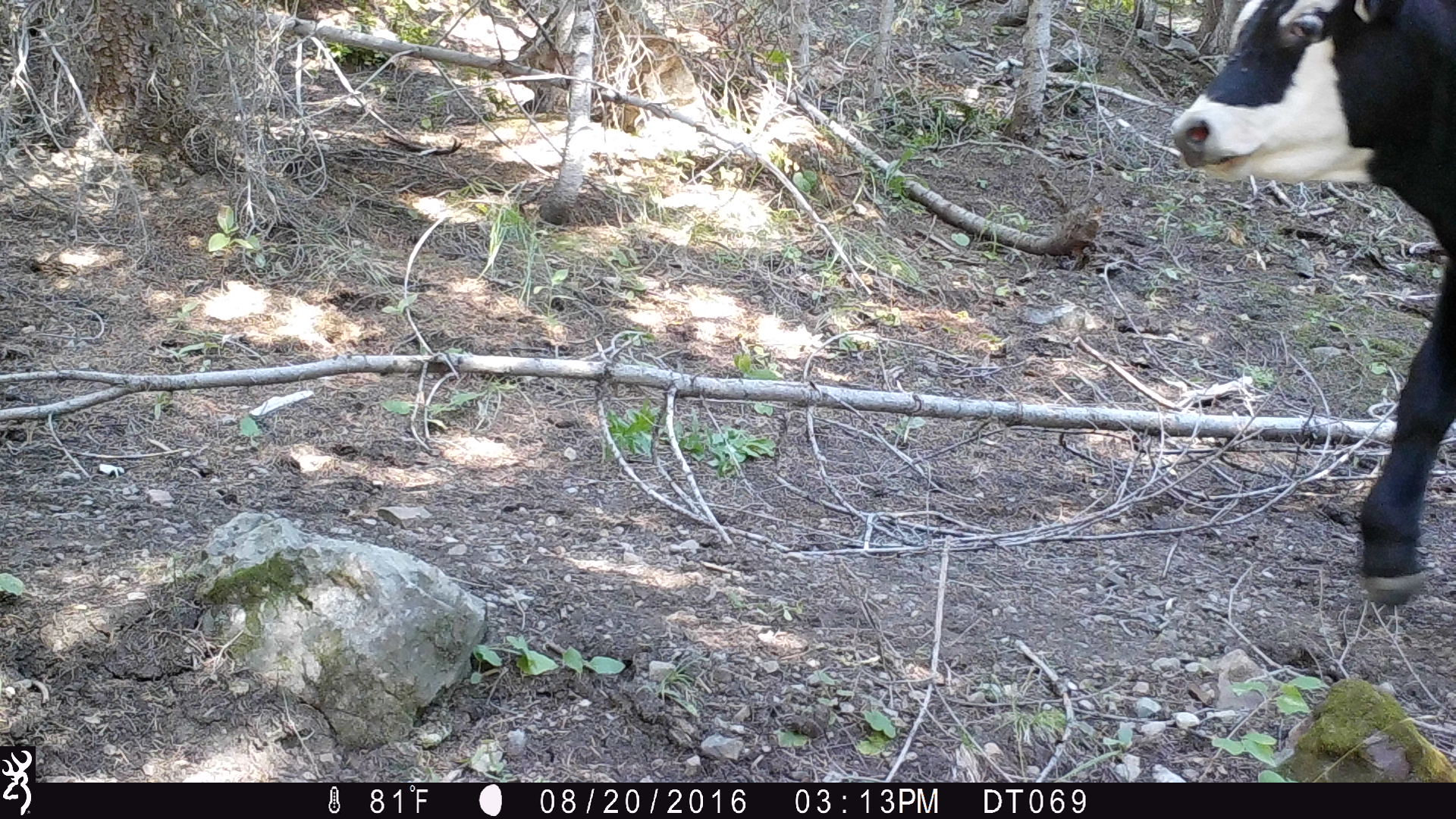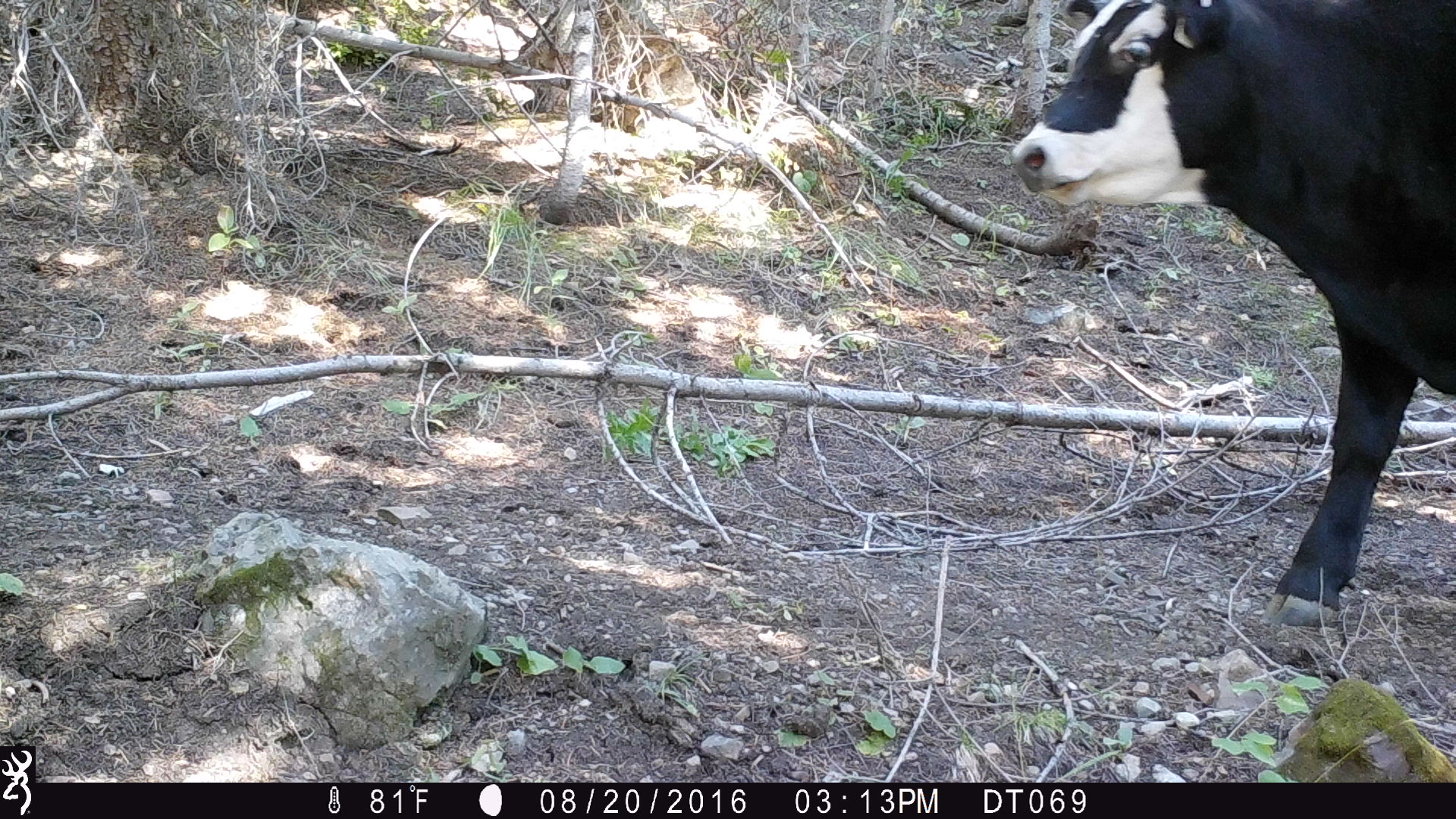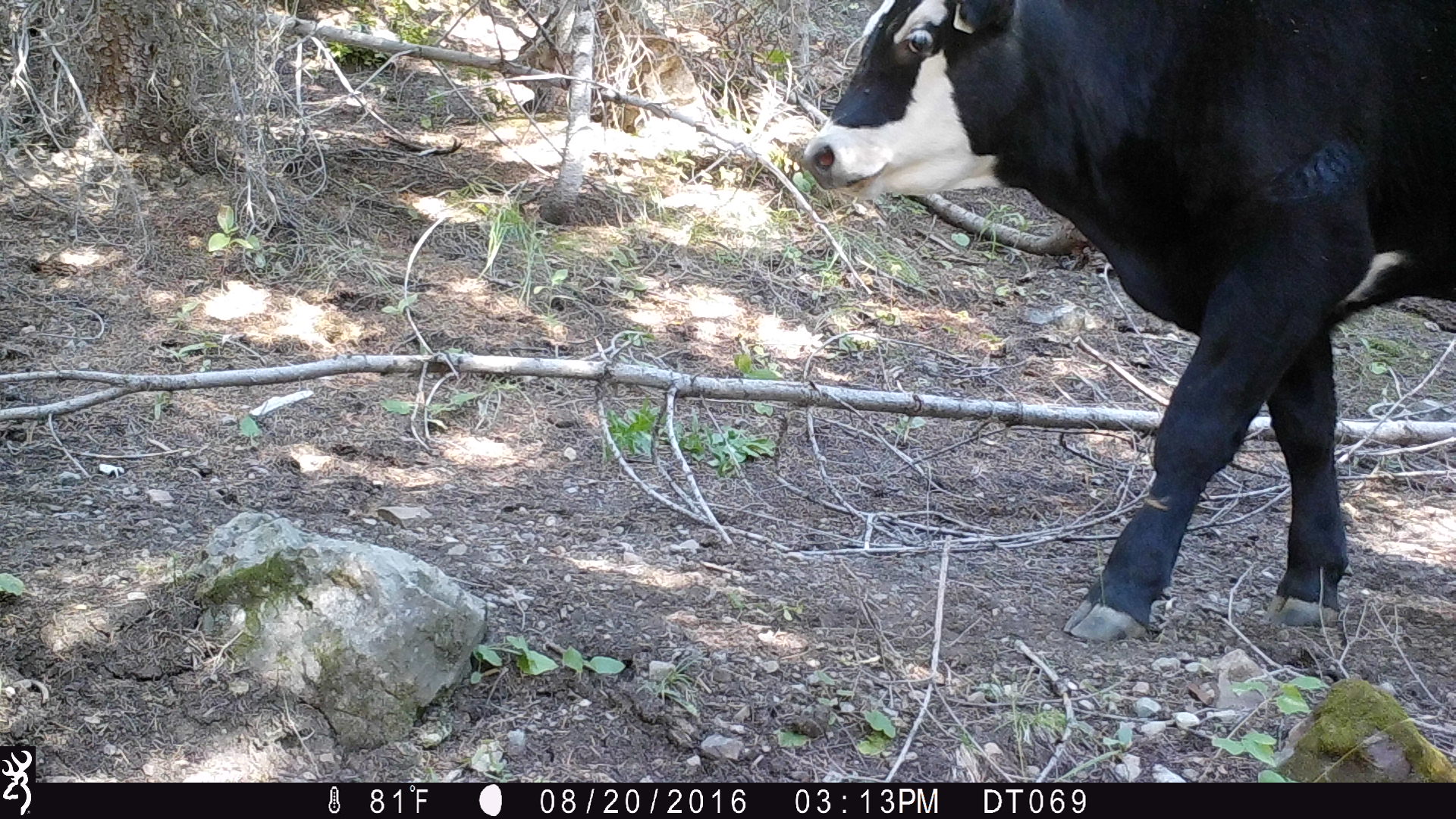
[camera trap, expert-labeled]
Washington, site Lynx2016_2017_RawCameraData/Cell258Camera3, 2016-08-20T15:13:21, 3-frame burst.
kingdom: Animalia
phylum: Chordata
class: Mammalia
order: Artiodactyla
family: Bovidae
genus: Bos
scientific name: Bos taurus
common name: domestic cattle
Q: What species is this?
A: Domestic cattle (Bos taurus).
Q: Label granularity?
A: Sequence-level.